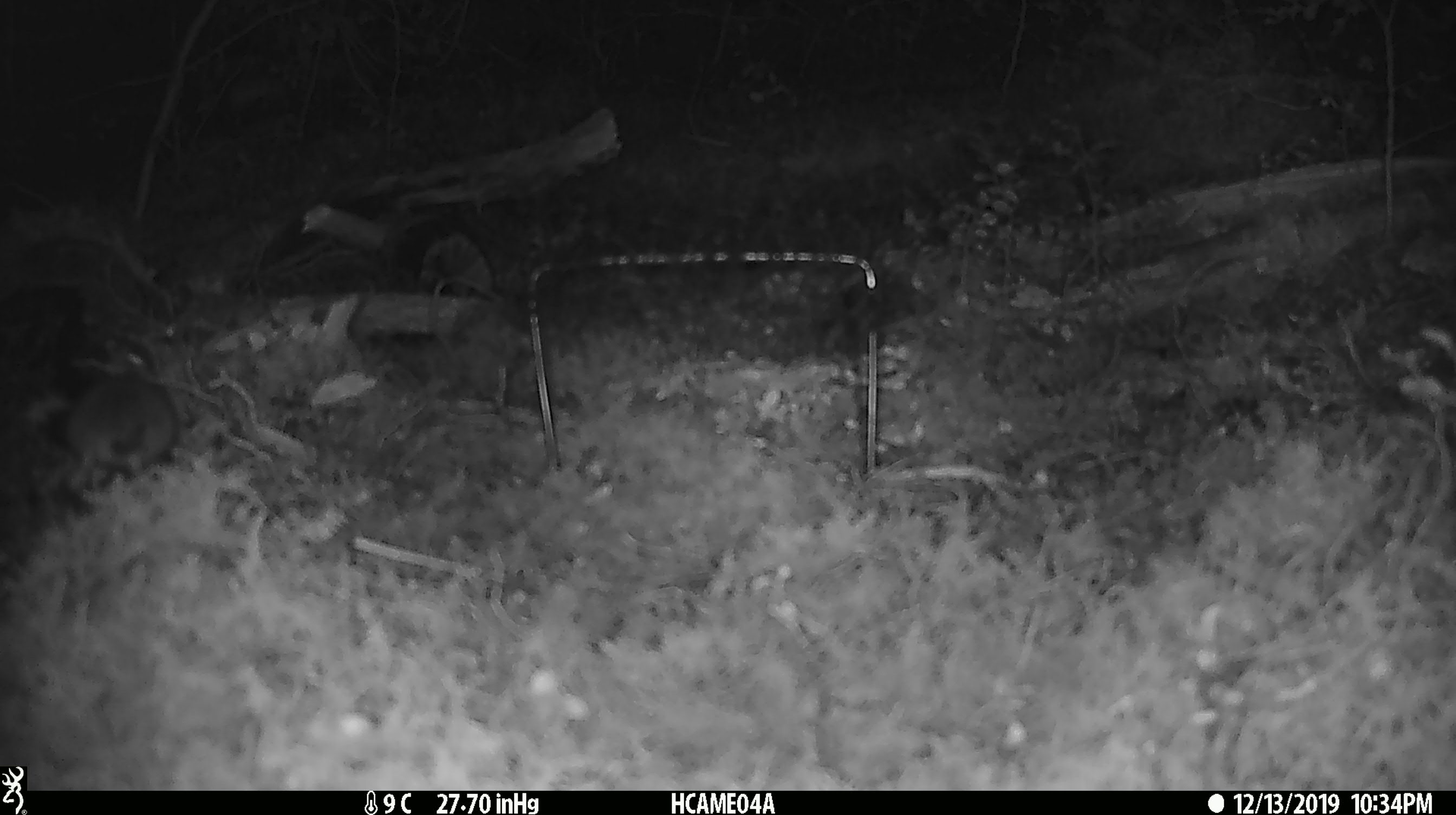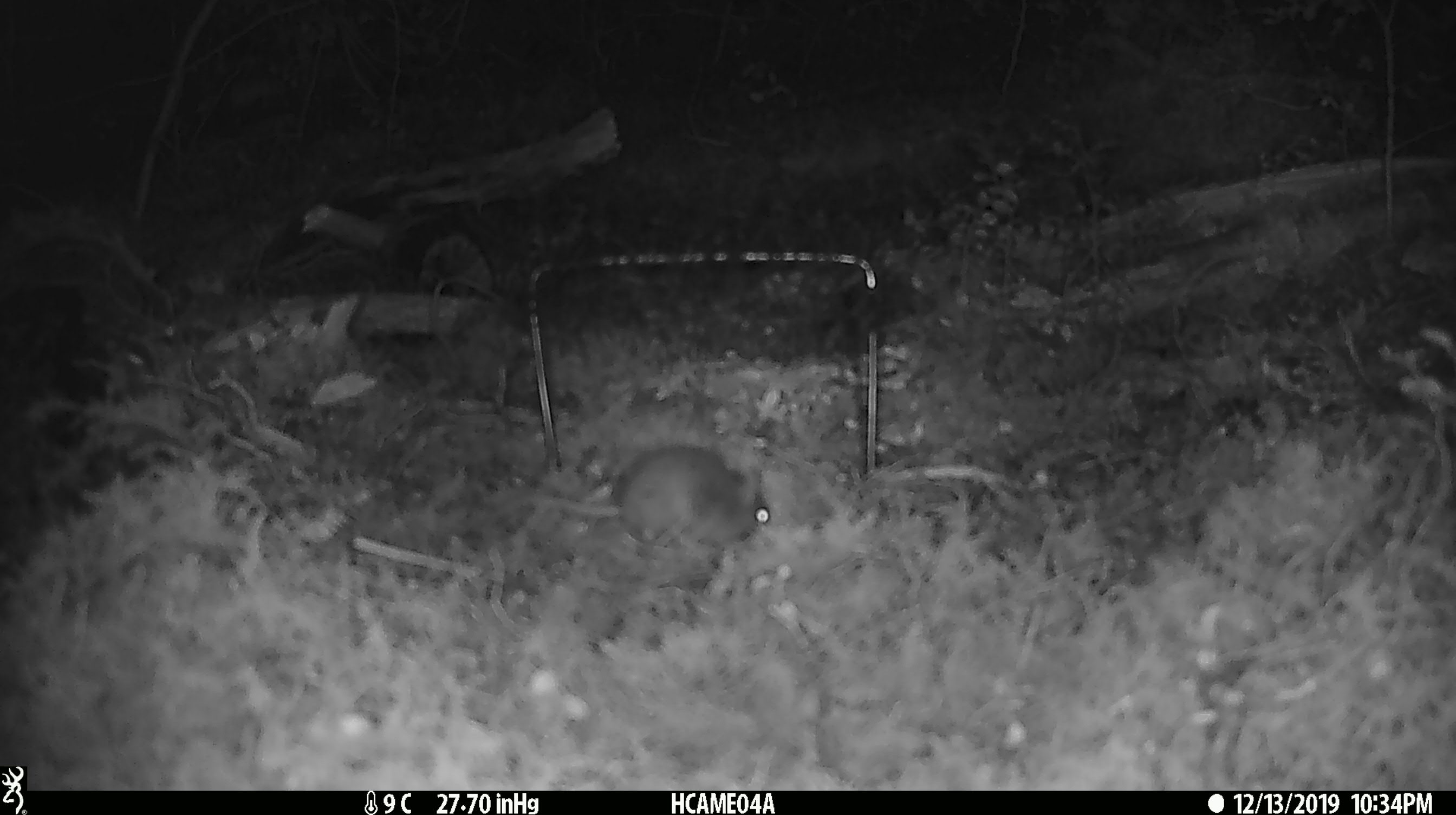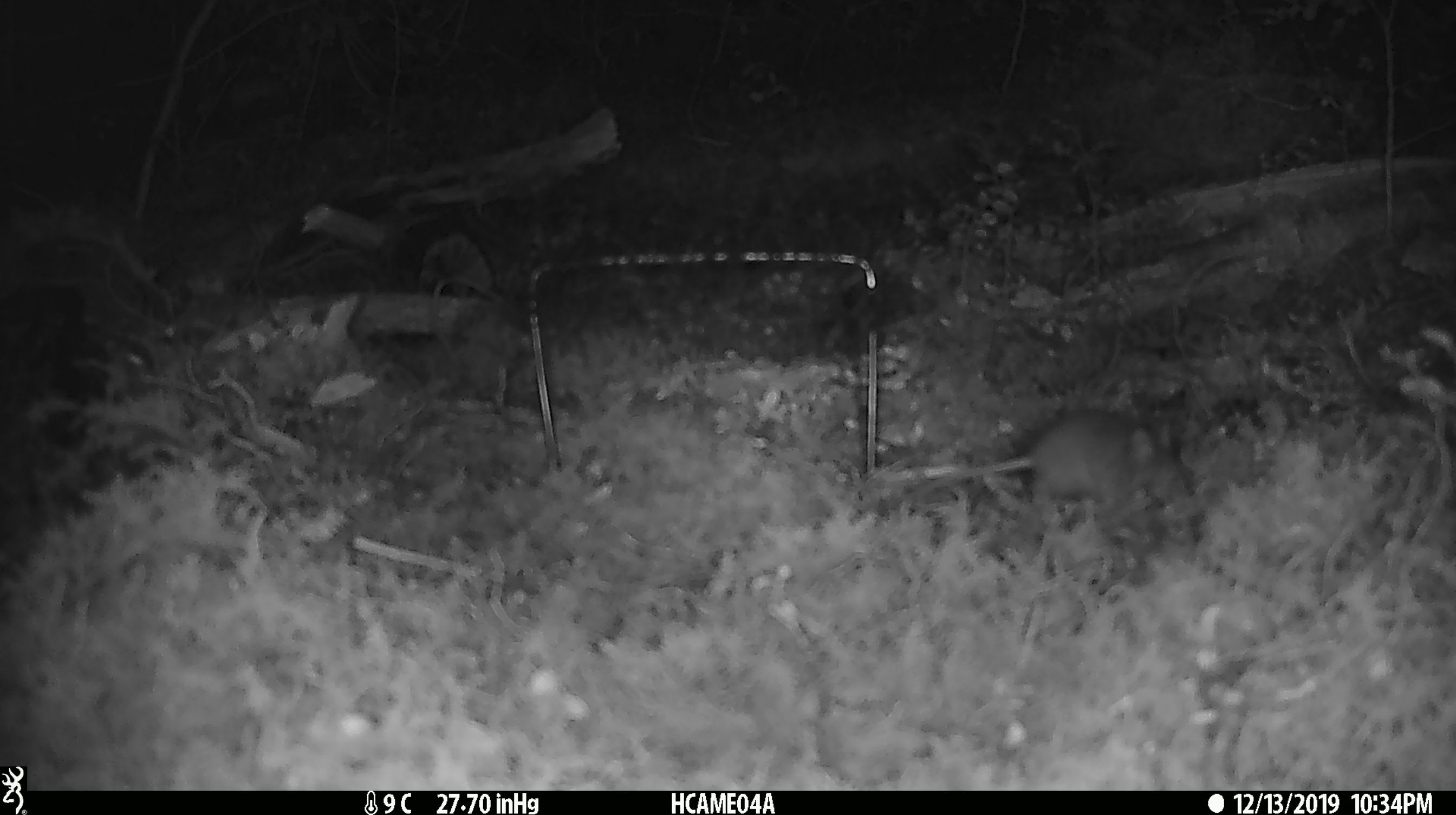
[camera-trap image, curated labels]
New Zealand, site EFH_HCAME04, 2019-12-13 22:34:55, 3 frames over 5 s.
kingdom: Animalia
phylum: Chordata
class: Mammalia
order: Rodentia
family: Muridae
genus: Mus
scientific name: Mus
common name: mouse